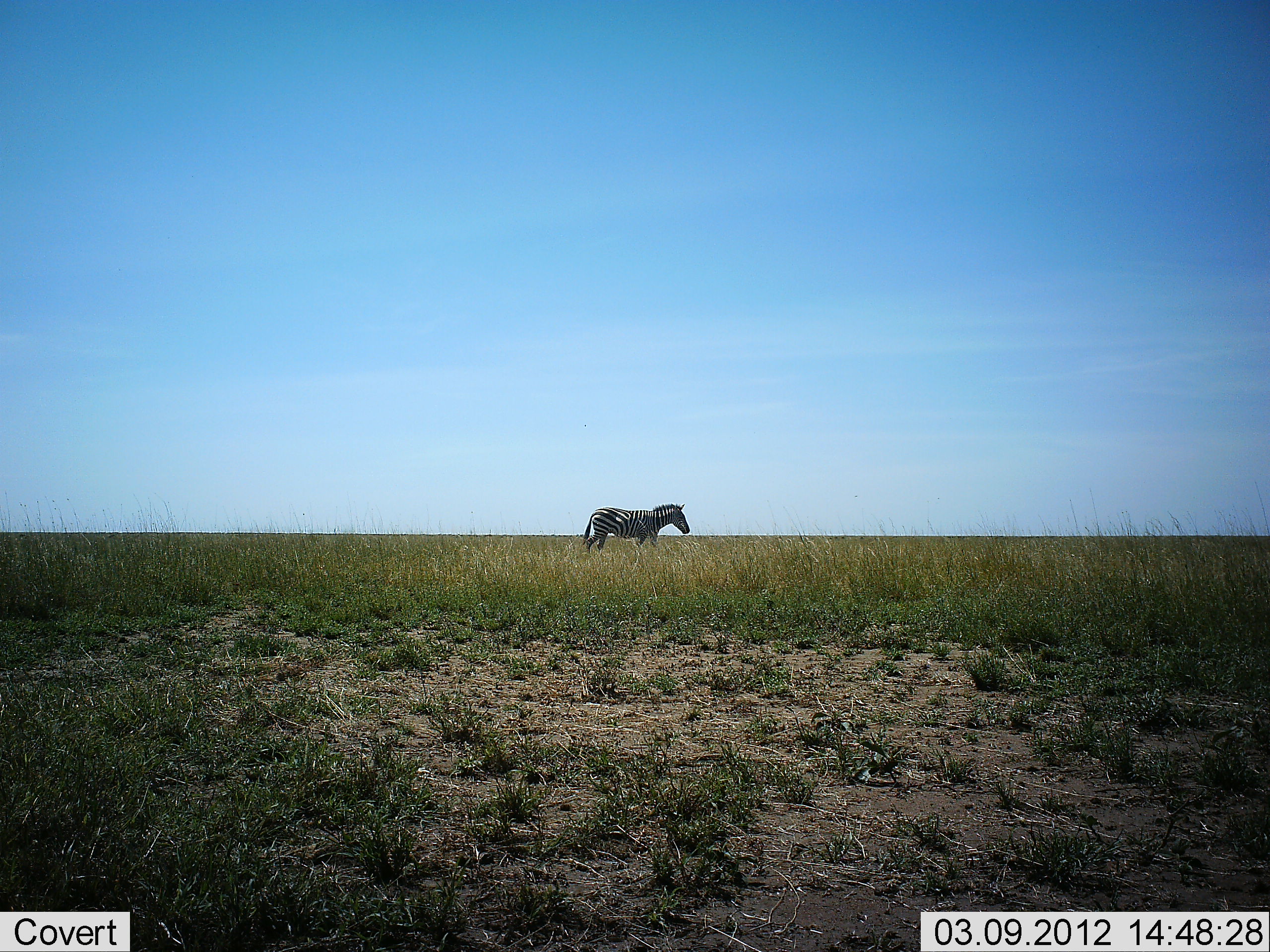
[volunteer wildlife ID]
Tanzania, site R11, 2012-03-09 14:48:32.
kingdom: Animalia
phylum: Chordata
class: Mammalia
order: Perissodactyla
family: Equidae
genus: Equus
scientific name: Equus quagga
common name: plains zebra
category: zebra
Zebra (plains zebra) (Equus quagga), count 1. Behavior (volunteer vote fractions): standing 42%, resting 0%, moving 58%, interacting 0%. Young present (vote fraction): 0%. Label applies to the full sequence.